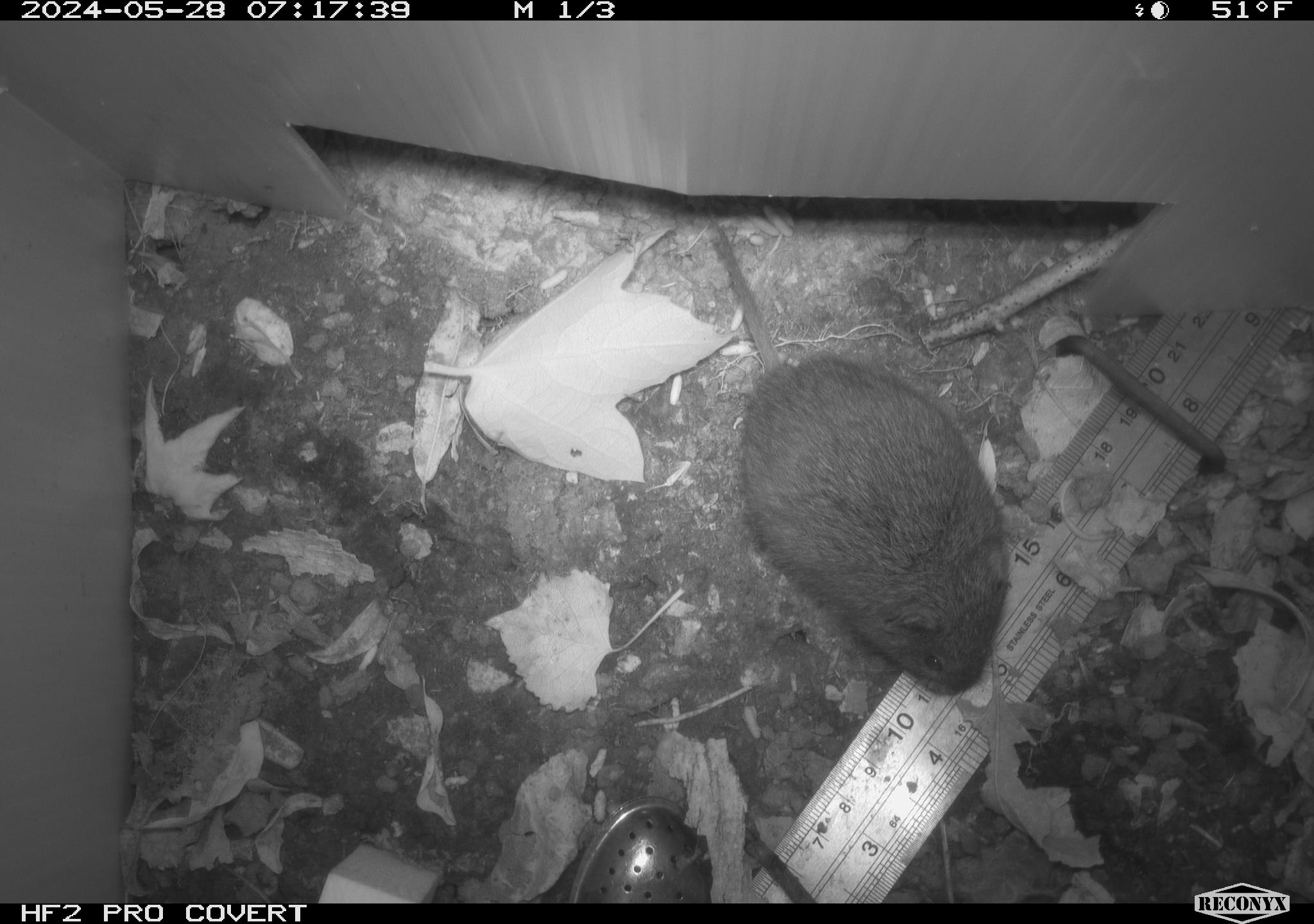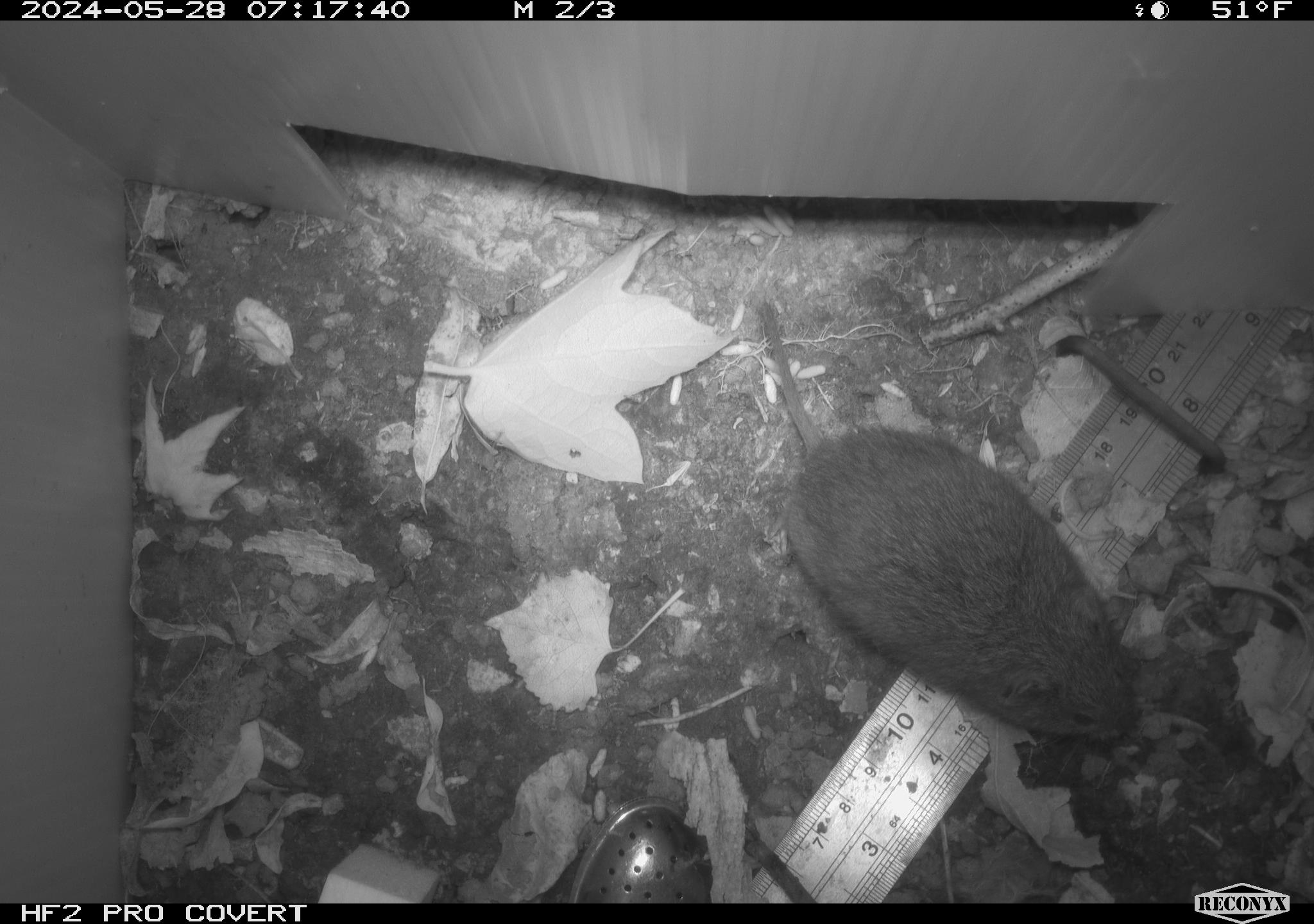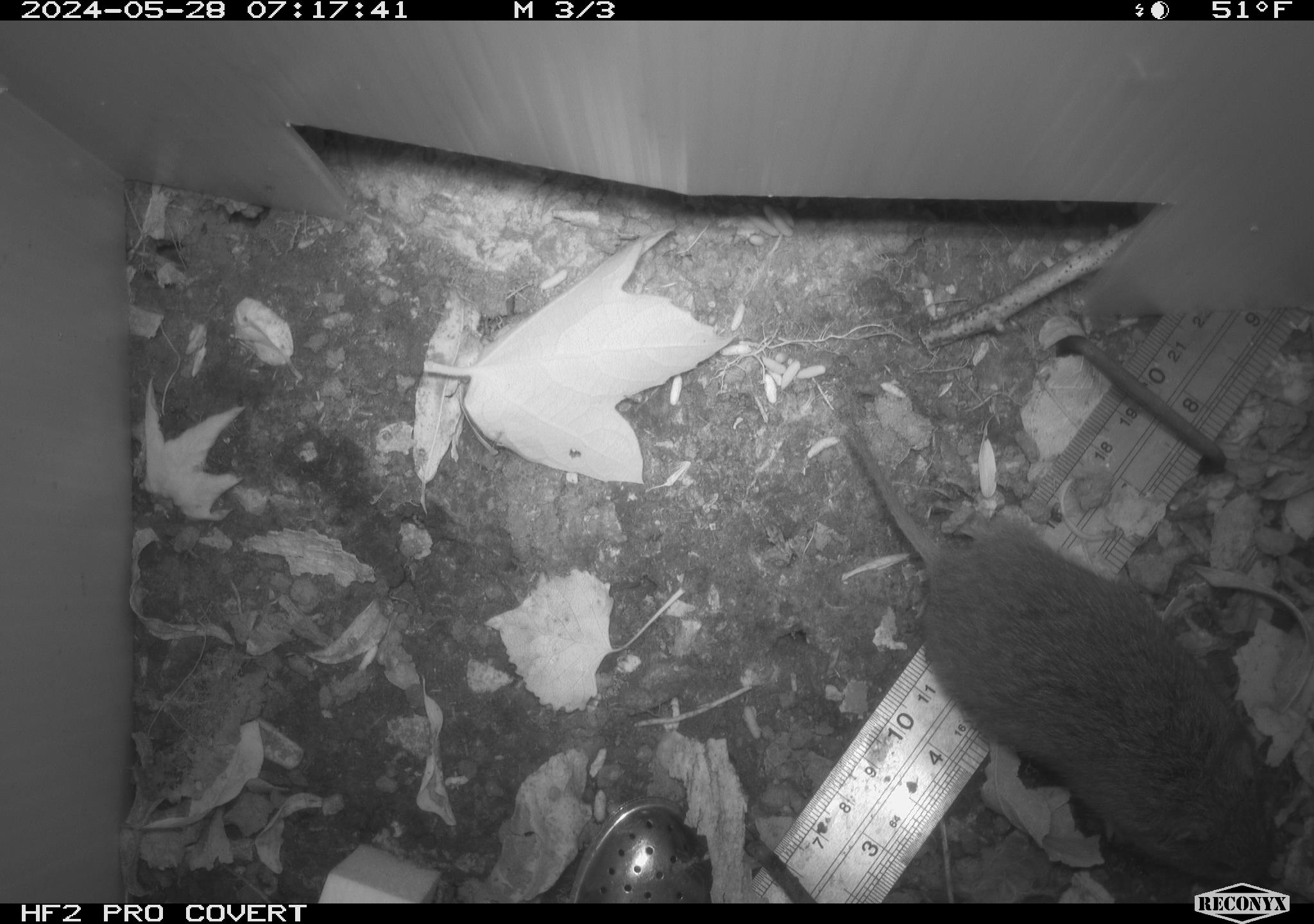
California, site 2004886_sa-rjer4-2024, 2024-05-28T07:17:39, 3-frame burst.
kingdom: Animalia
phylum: Chordata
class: Mammalia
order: Rodentia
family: Cricetidae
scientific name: Arvicolinae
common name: voles, lemmings, and muskrats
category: arvicolinae subfamily